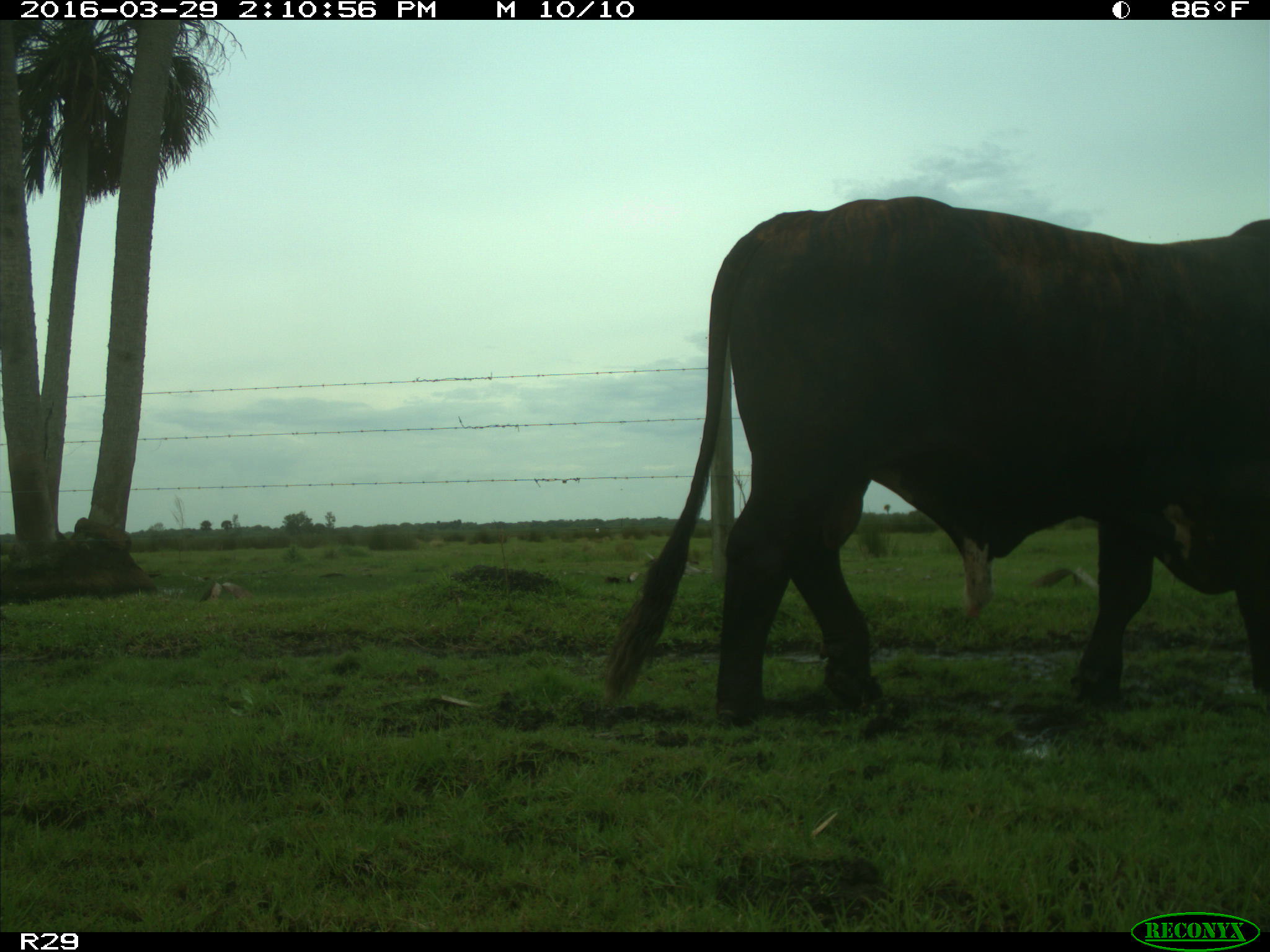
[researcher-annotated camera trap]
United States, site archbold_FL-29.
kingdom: Animalia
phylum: Chordata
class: Mammalia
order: Artiodactyla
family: Bovidae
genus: Bos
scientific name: Bos taurus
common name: domestic cow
Bos taurus (domestic cow).